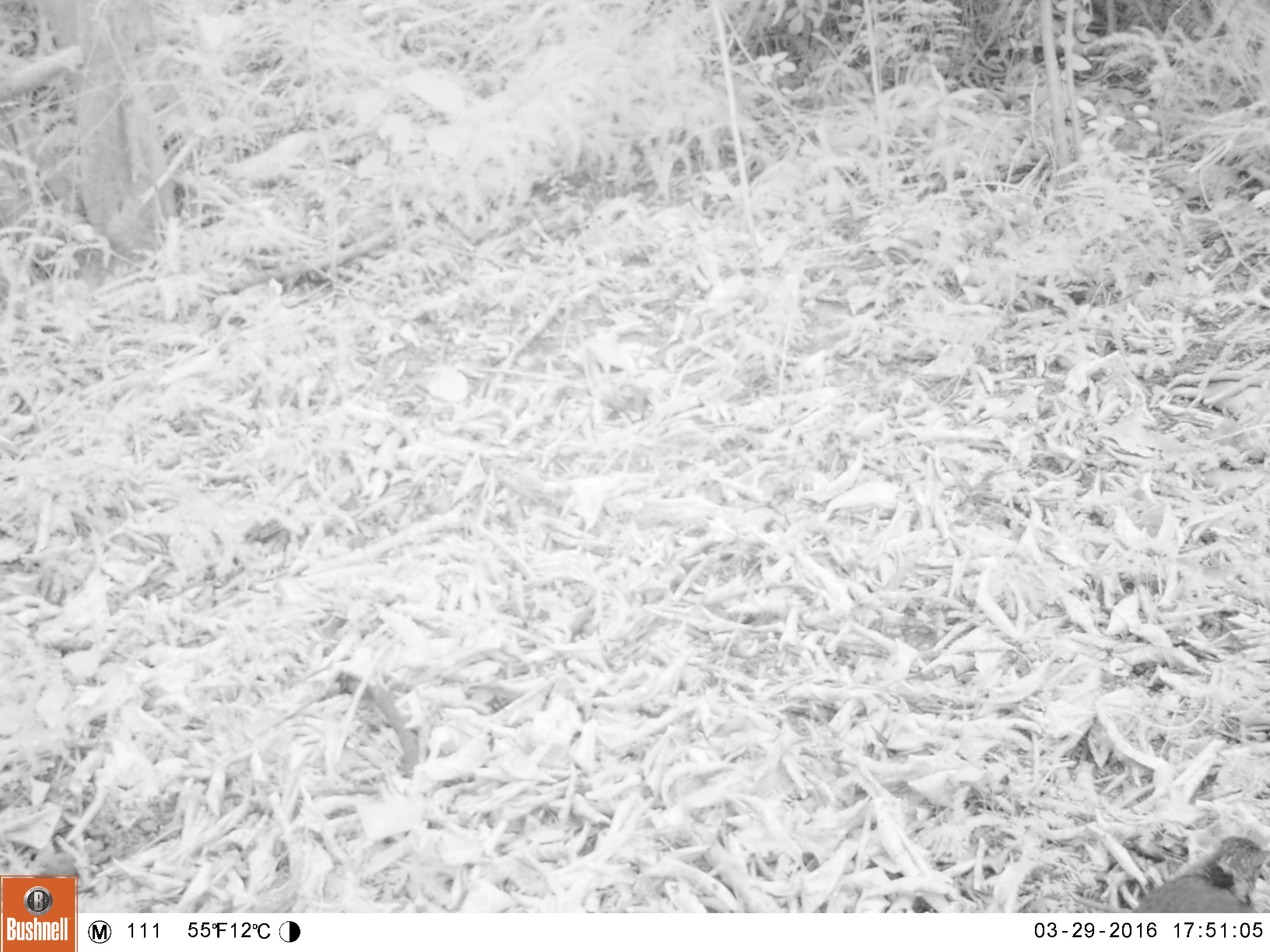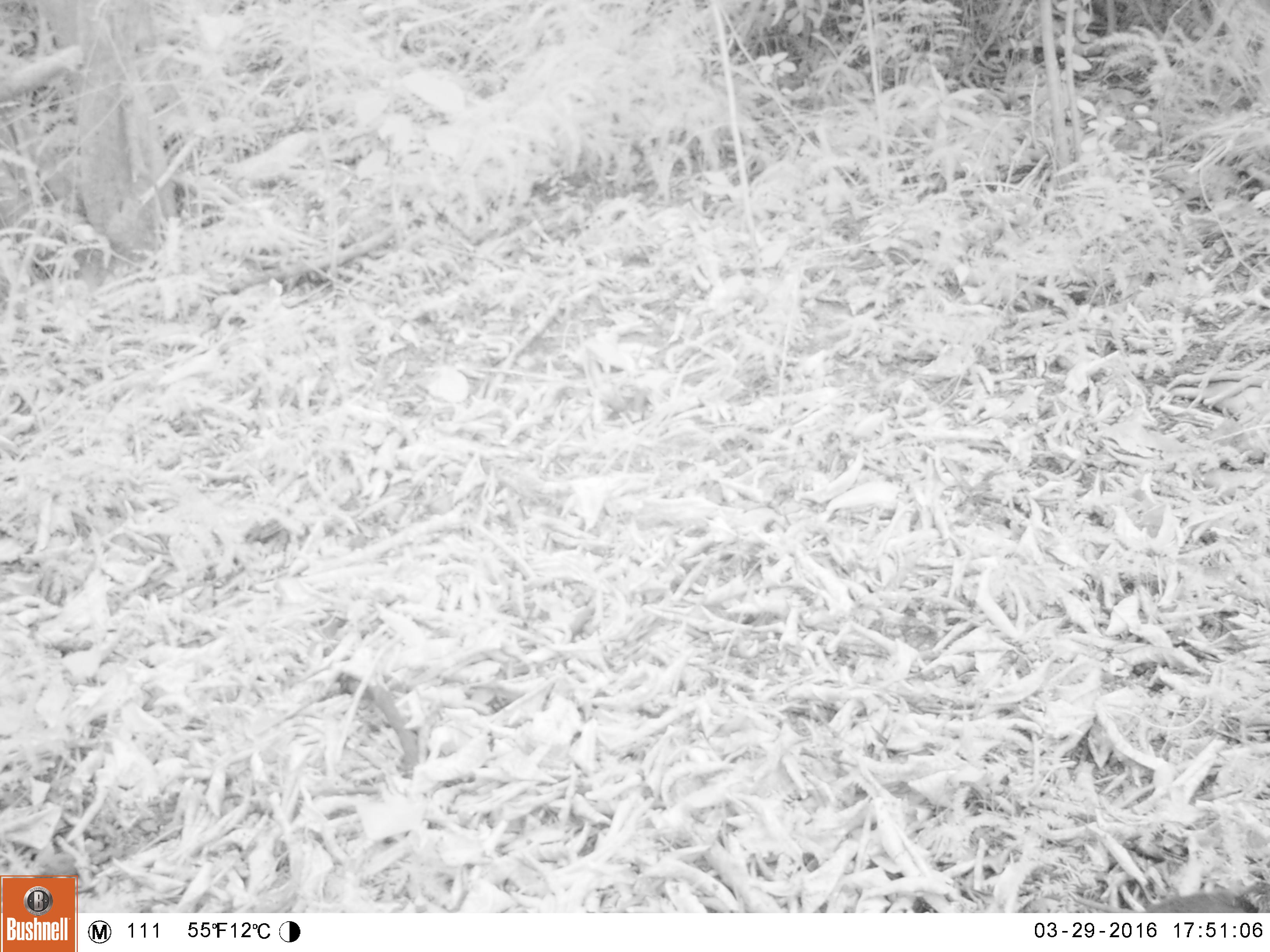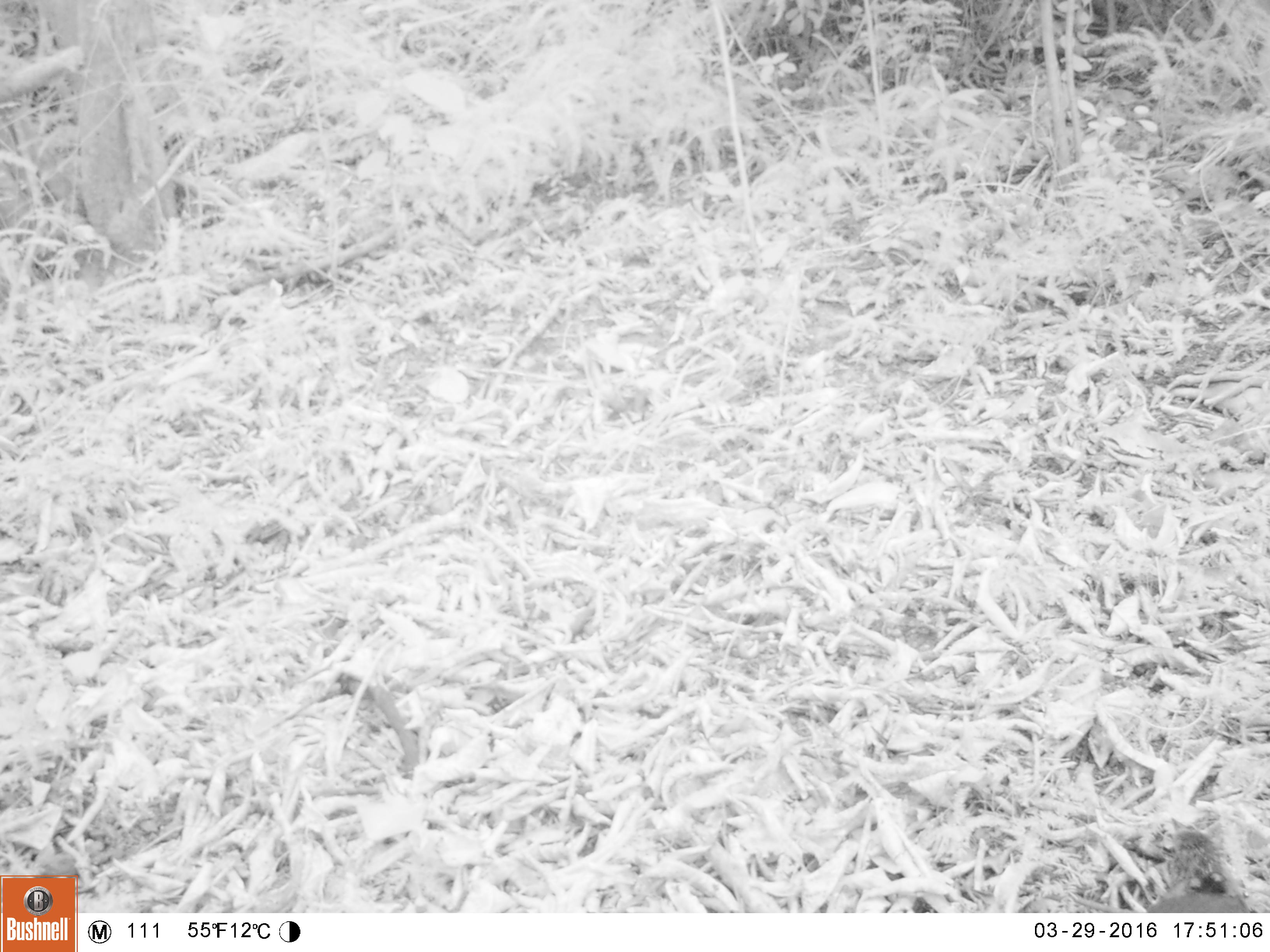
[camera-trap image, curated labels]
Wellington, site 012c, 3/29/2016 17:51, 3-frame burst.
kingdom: Animalia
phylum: Chordata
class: Aves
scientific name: Aves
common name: bird